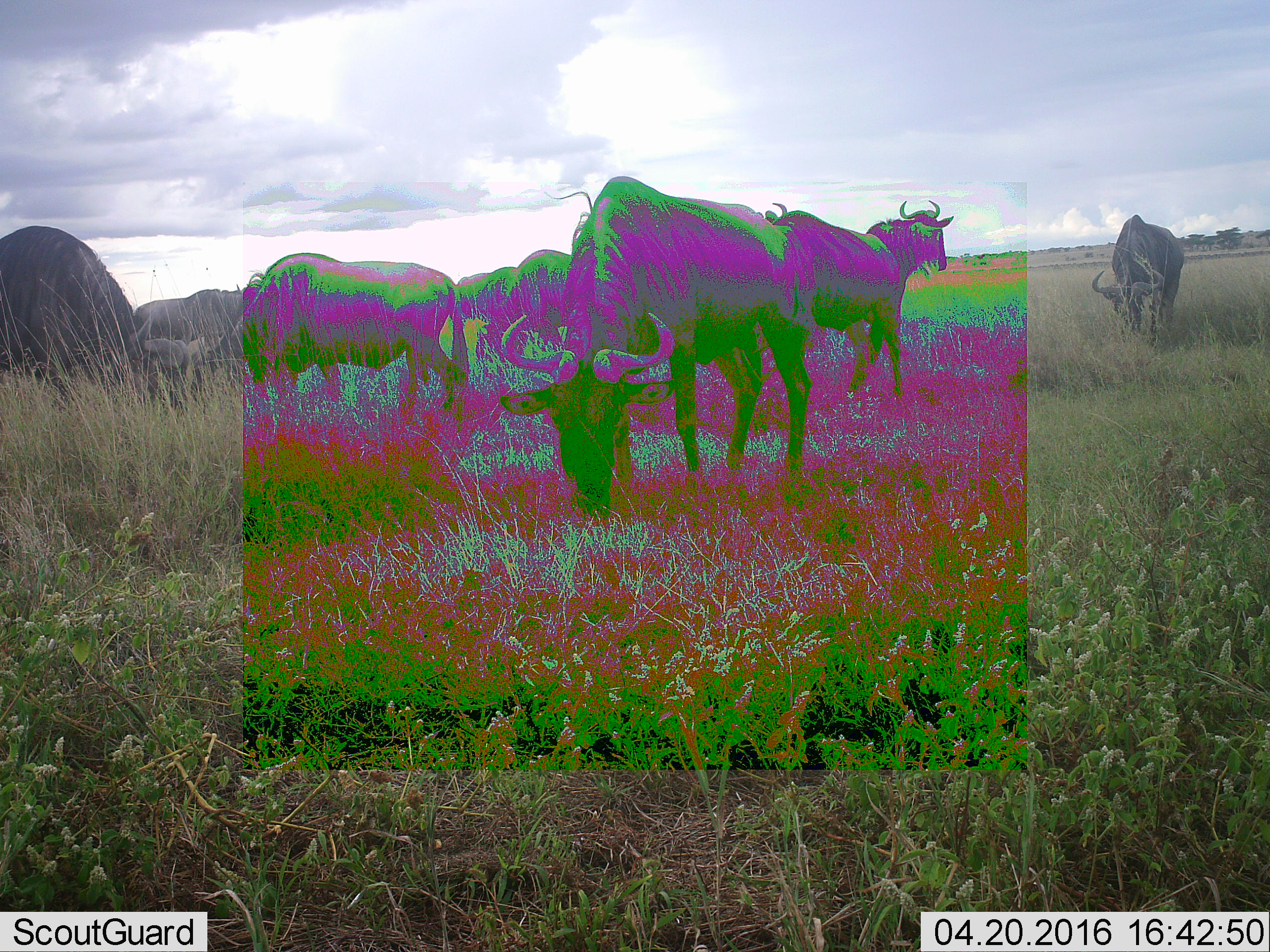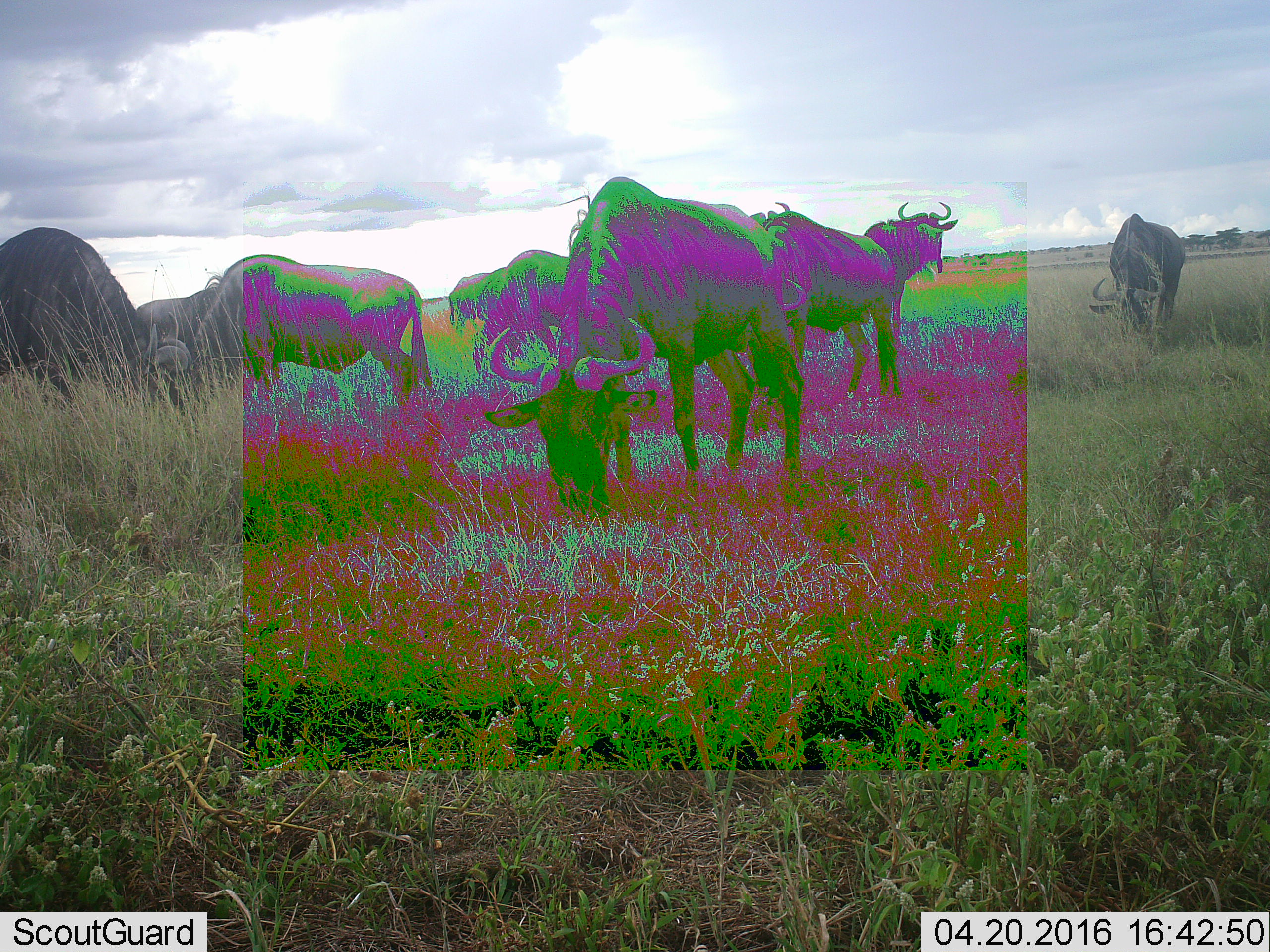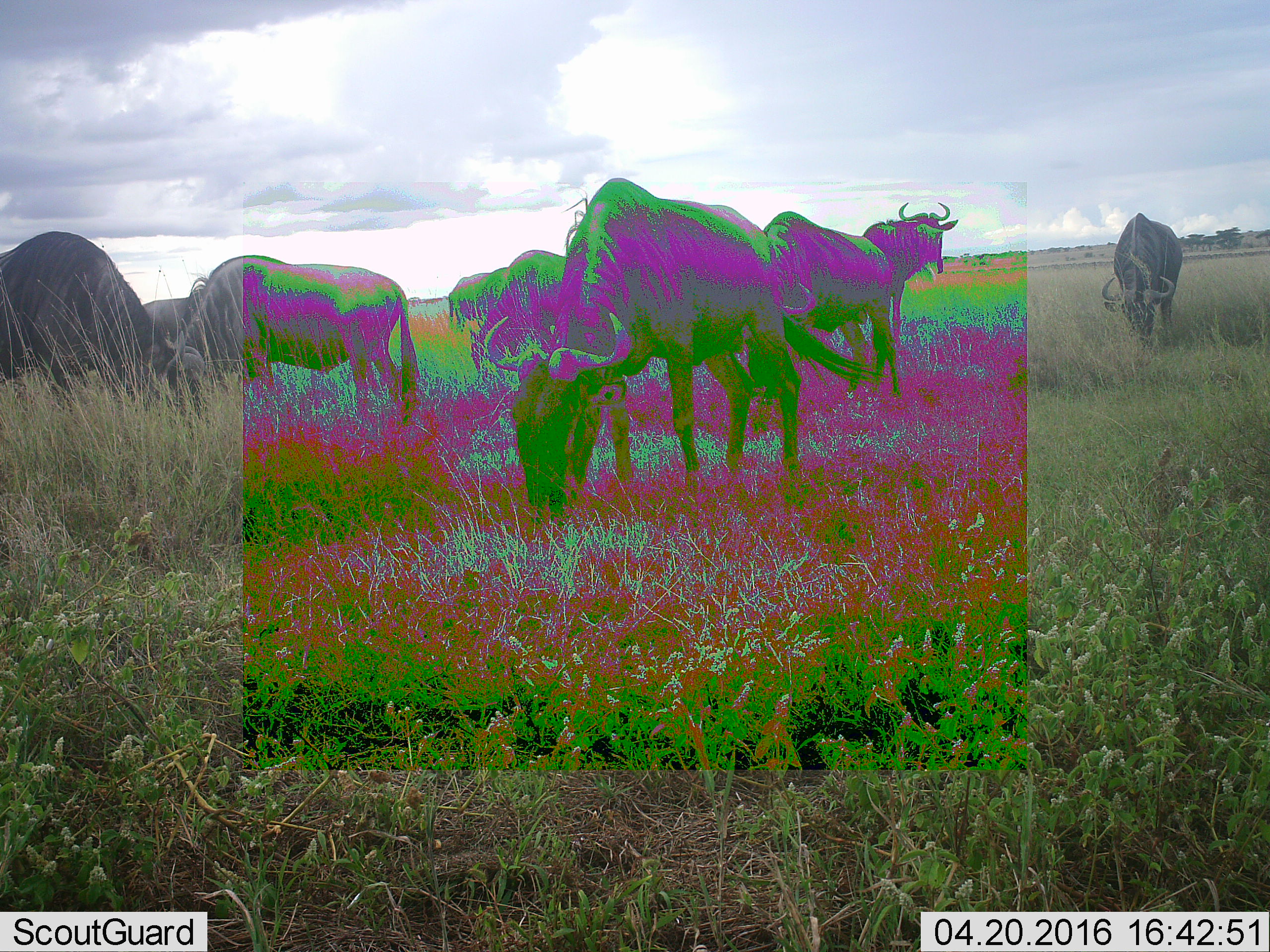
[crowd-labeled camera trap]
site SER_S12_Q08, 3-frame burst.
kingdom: Animalia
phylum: Chordata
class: Mammalia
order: Artiodactyla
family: Bovidae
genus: Connochaetes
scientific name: Connochaetes taurinus taurinus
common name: blue wildebeest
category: wildebeestblue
Wildebeestblue (blue wildebeest) (Connochaetes taurinus taurinus), count 7. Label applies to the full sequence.